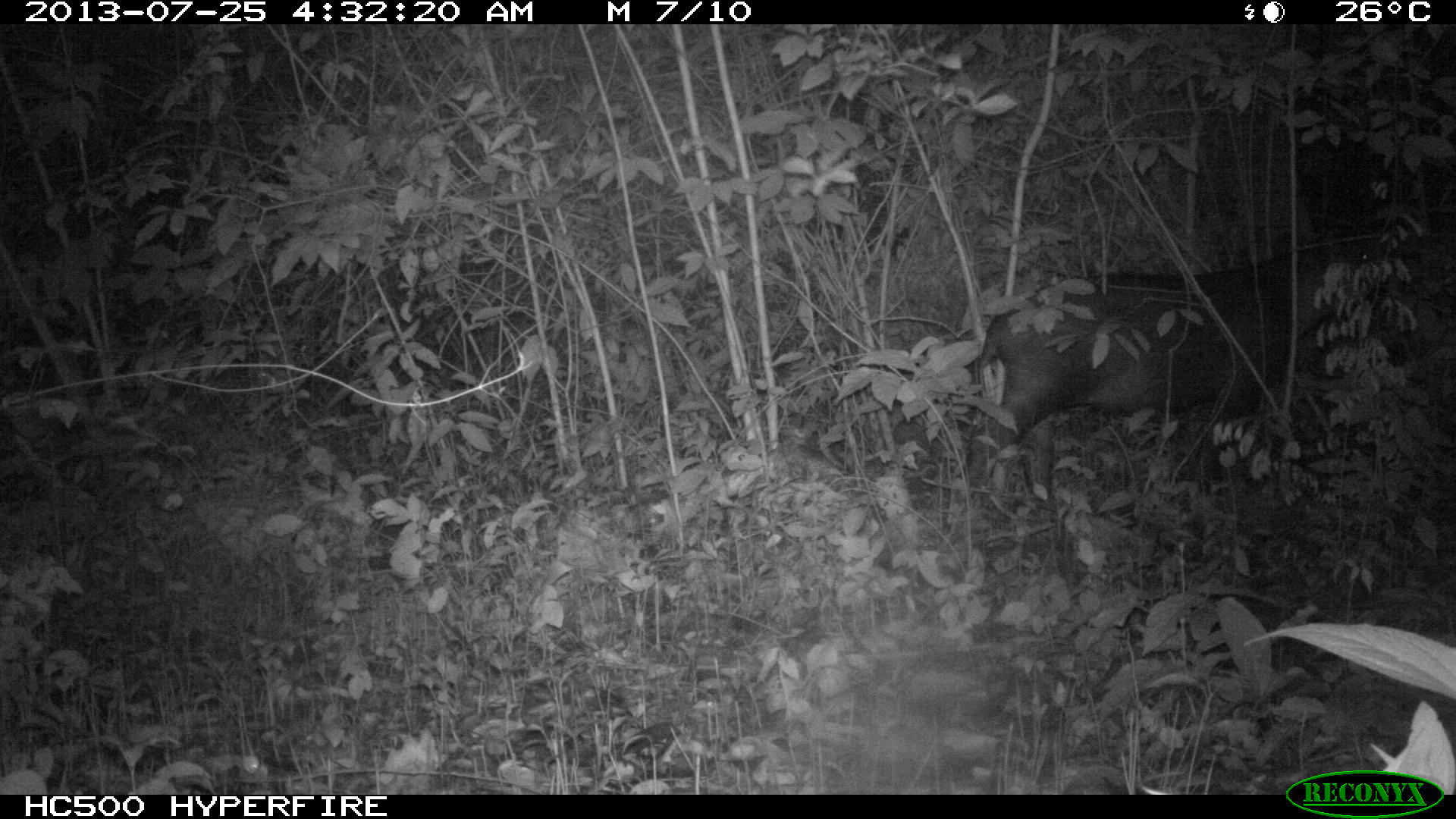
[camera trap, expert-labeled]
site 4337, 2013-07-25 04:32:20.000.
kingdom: Animalia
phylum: Chordata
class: Mammalia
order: Perissodactyla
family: Tapiridae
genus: Tapirus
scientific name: Tapirus bairdii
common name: baird's tapir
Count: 2.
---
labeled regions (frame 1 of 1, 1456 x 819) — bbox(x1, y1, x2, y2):
tapirus bairdii: bbox(959, 233, 1420, 512)